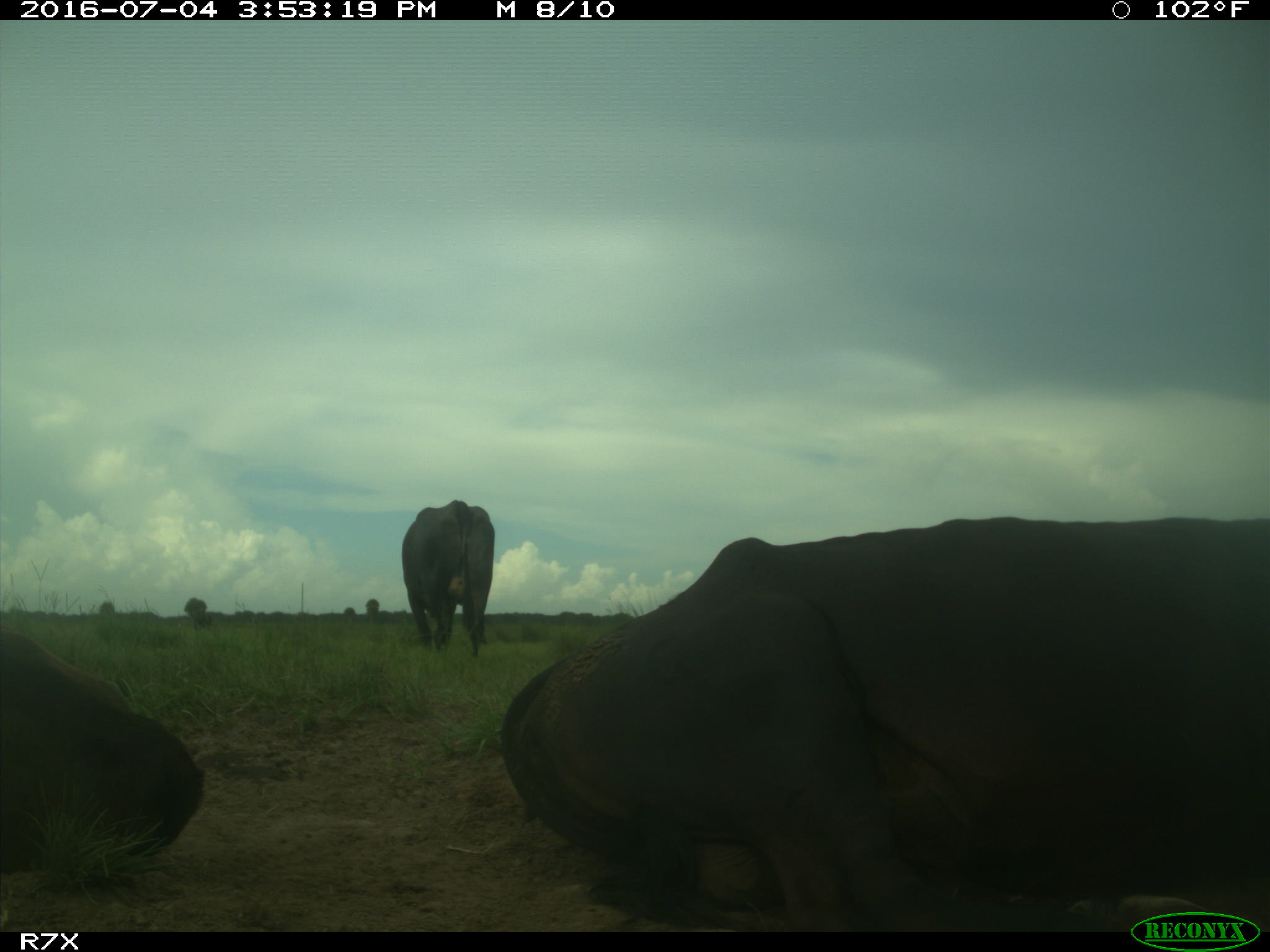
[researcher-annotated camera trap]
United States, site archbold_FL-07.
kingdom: Animalia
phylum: Chordata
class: Mammalia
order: Artiodactyla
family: Bovidae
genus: Bos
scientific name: Bos taurus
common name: domestic cow